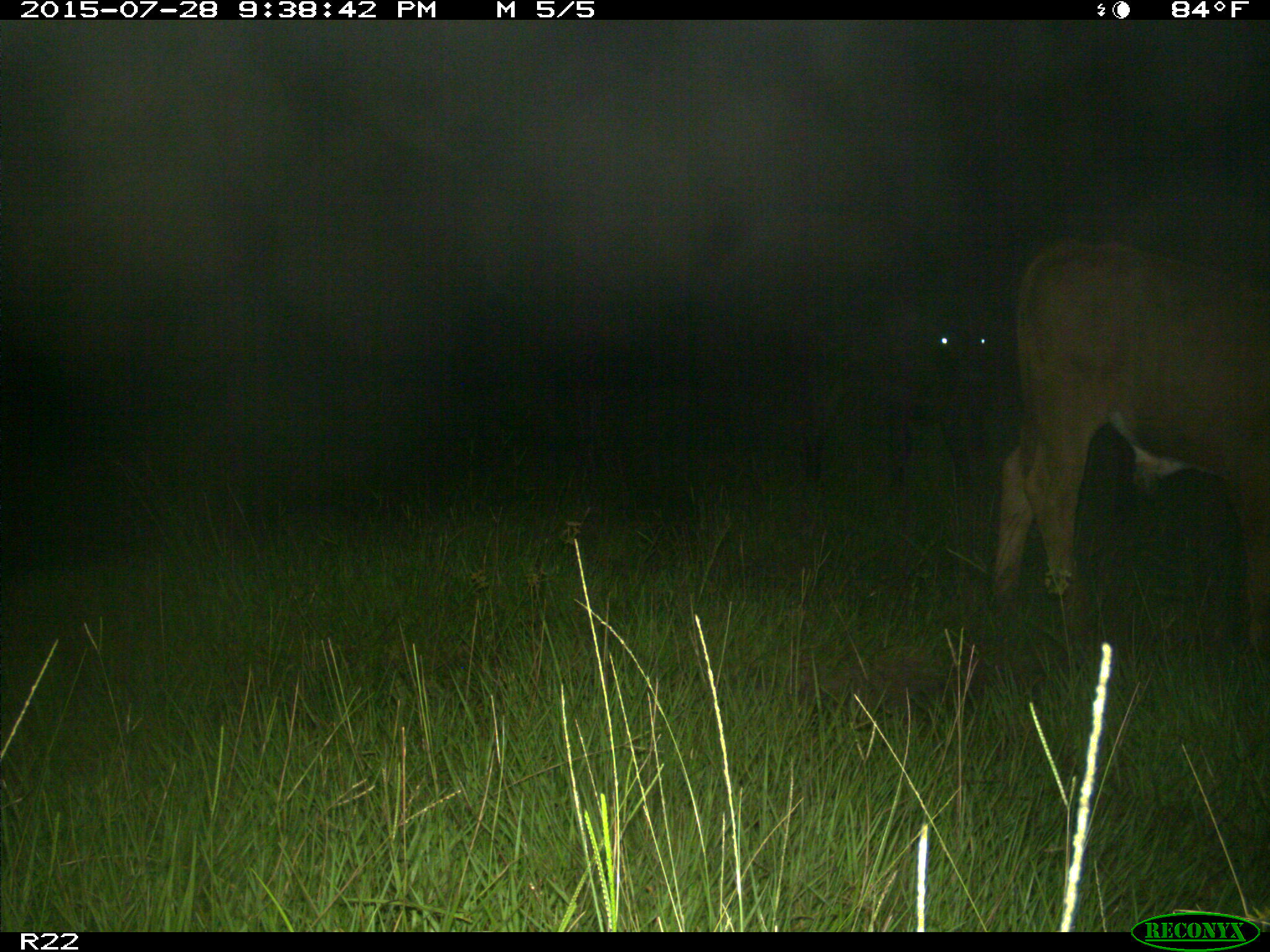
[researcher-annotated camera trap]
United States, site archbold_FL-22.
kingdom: Animalia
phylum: Chordata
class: Mammalia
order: Artiodactyla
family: Bovidae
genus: Bos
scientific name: Bos taurus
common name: domestic cow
Bos taurus (domestic cow).